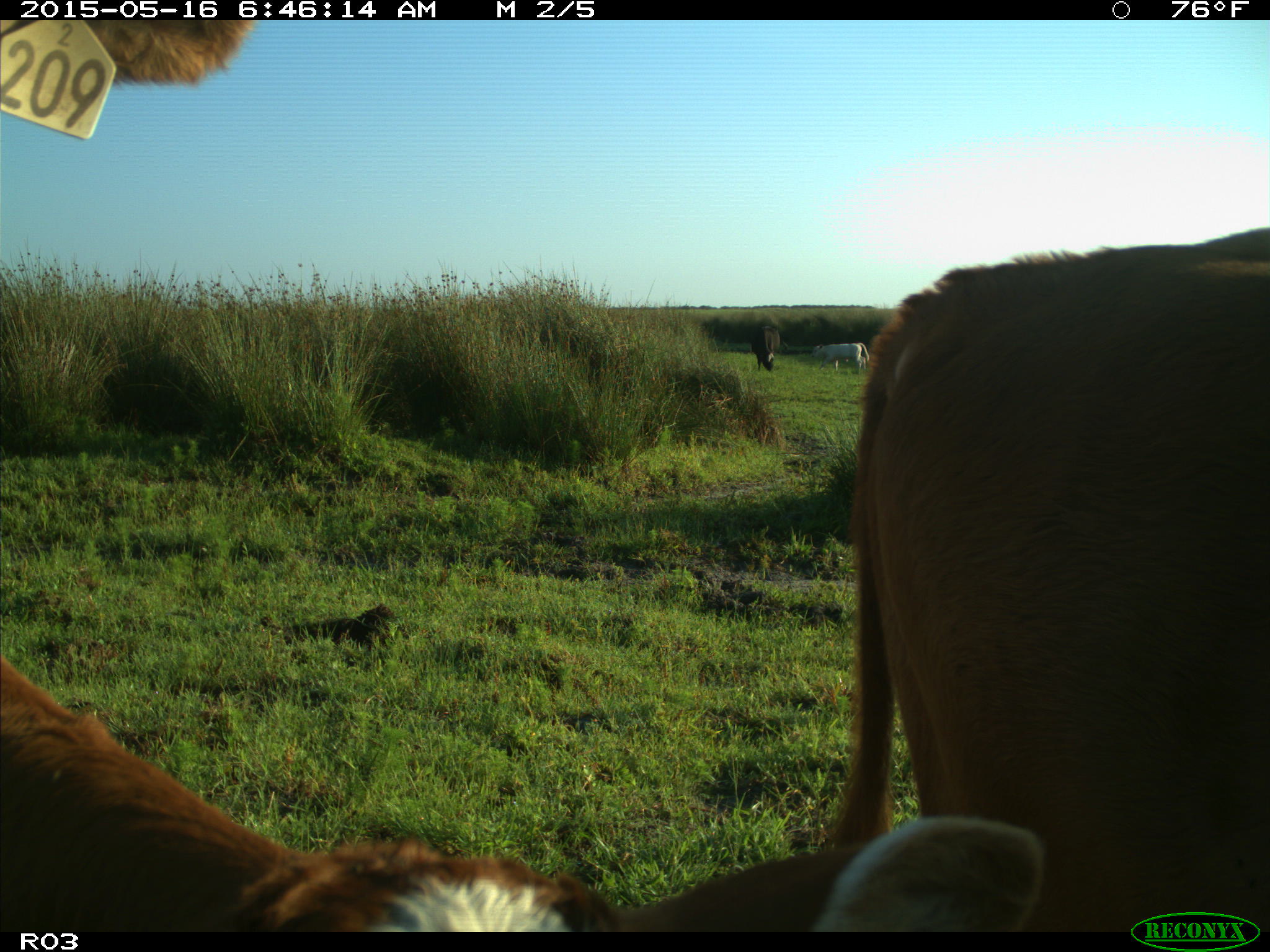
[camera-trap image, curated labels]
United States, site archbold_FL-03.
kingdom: Animalia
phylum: Chordata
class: Mammalia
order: Artiodactyla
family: Bovidae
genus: Bos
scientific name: Bos taurus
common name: domestic cow